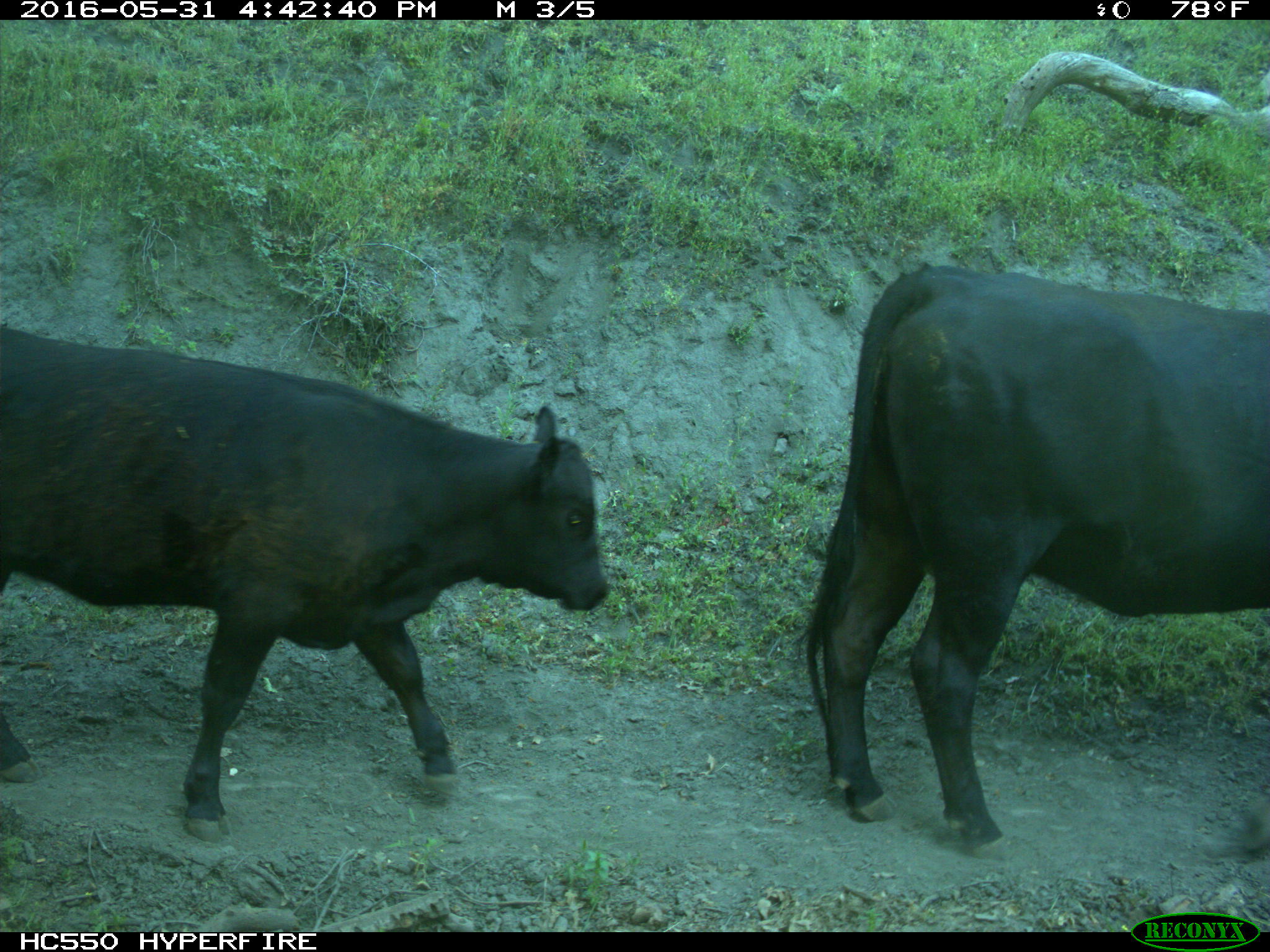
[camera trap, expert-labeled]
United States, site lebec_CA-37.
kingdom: Animalia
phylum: Chordata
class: Mammalia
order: Artiodactyla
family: Bovidae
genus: Bos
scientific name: Bos taurus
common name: domestic cow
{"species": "Bos taurus (domestic cow)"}